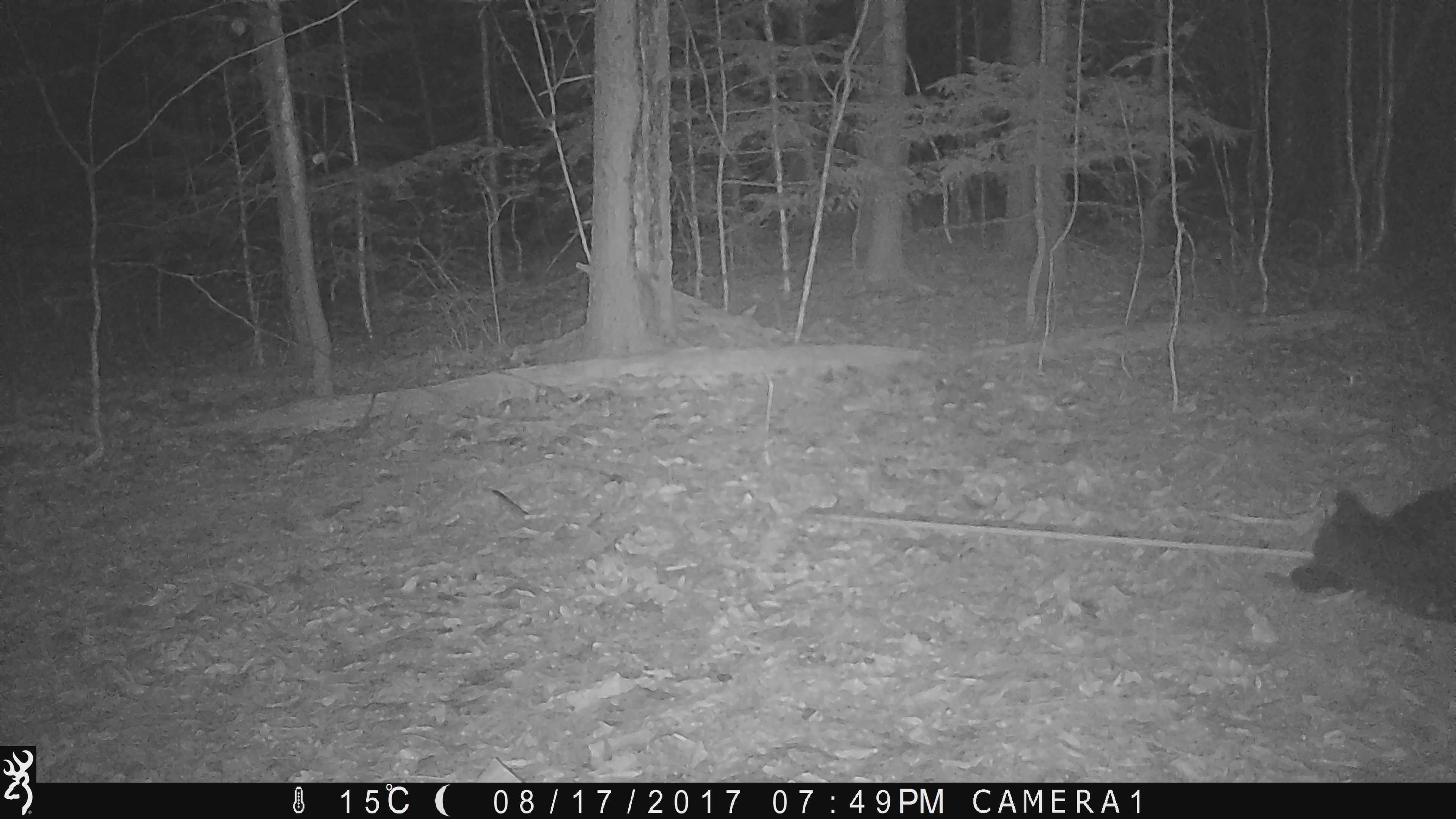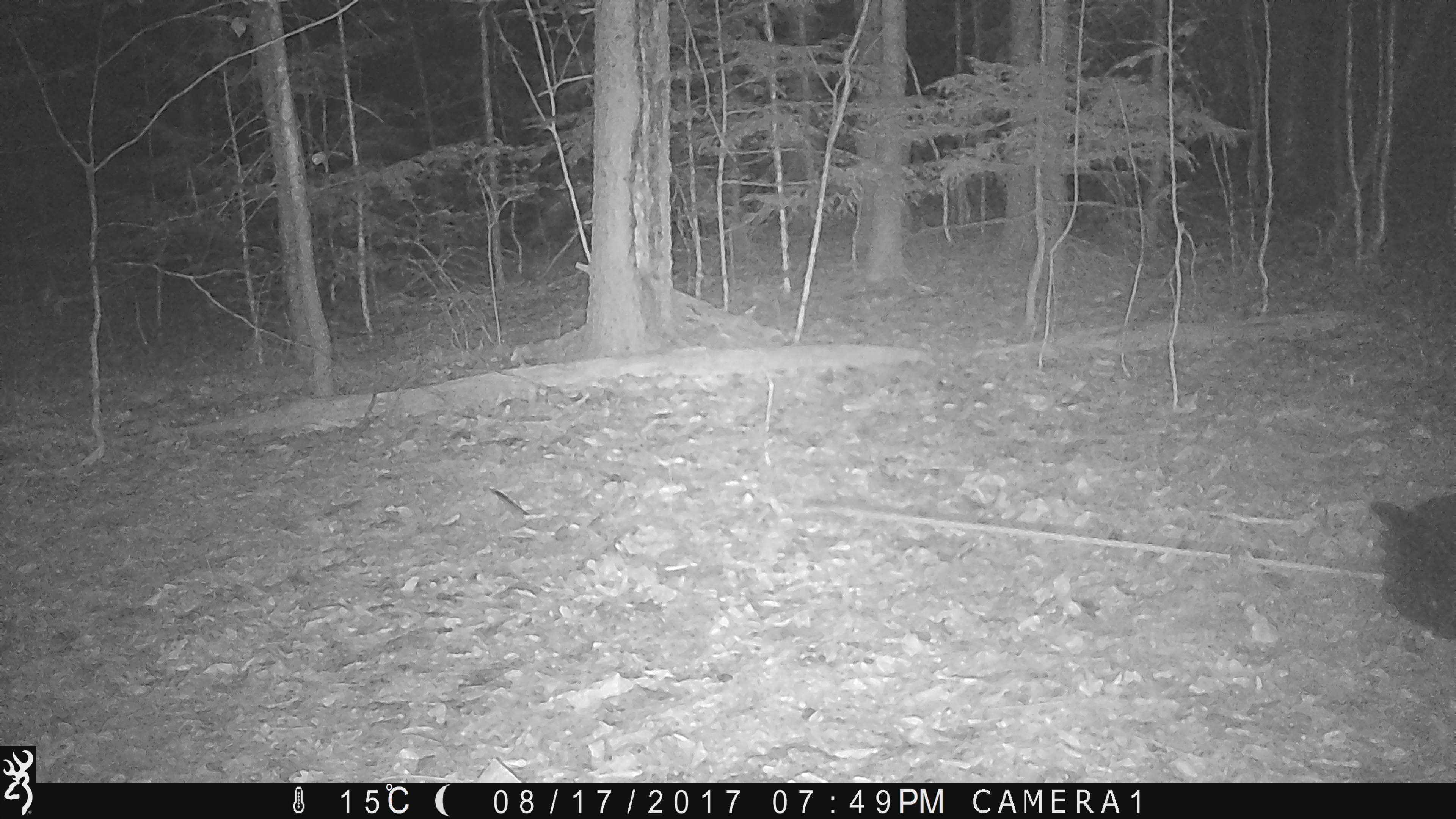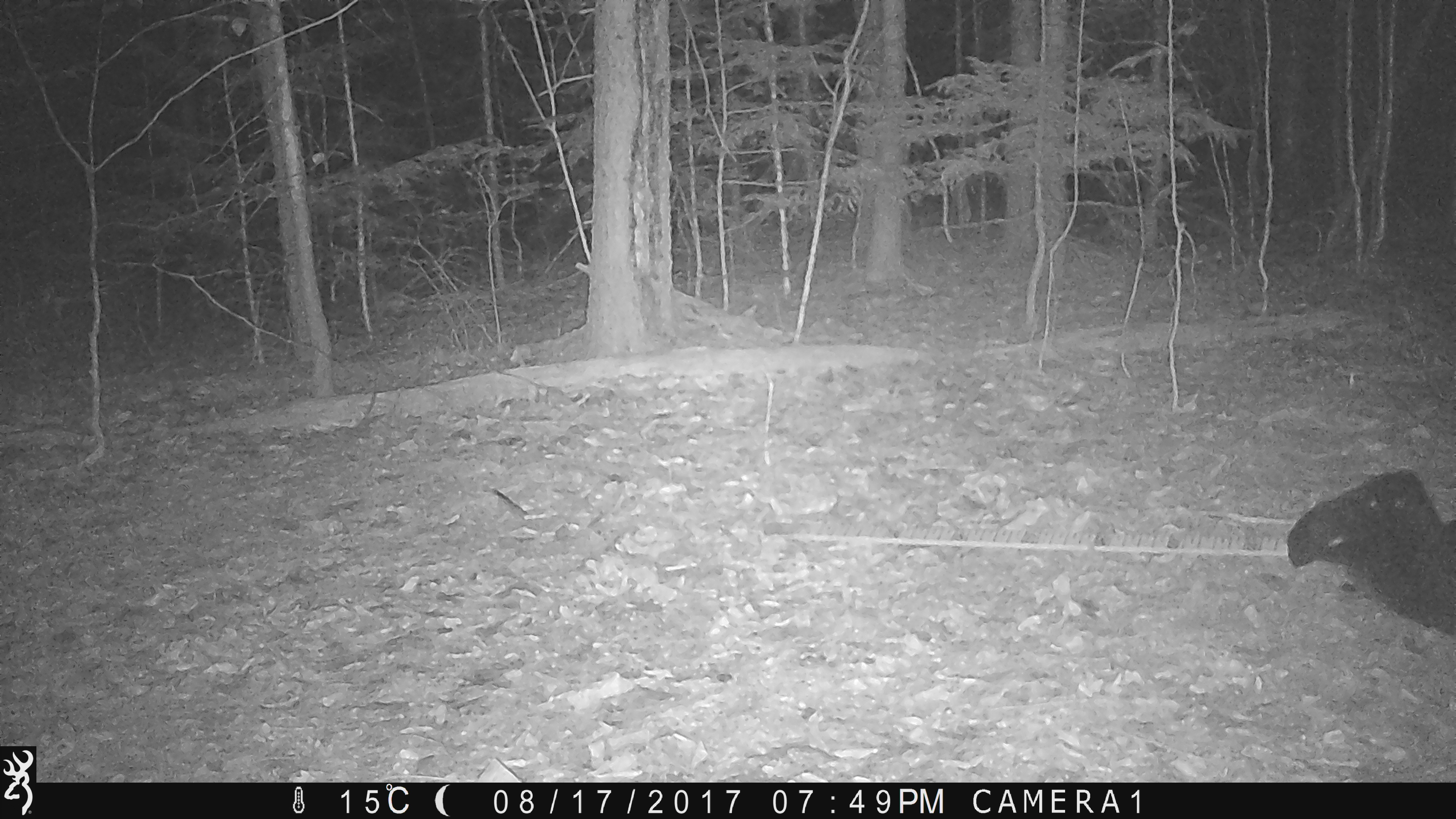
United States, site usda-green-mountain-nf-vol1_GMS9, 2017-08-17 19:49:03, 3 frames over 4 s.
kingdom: Animalia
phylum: Chordata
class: Mammalia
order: Carnivora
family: Ursidae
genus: Ursus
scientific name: Ursus americanus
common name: black bear